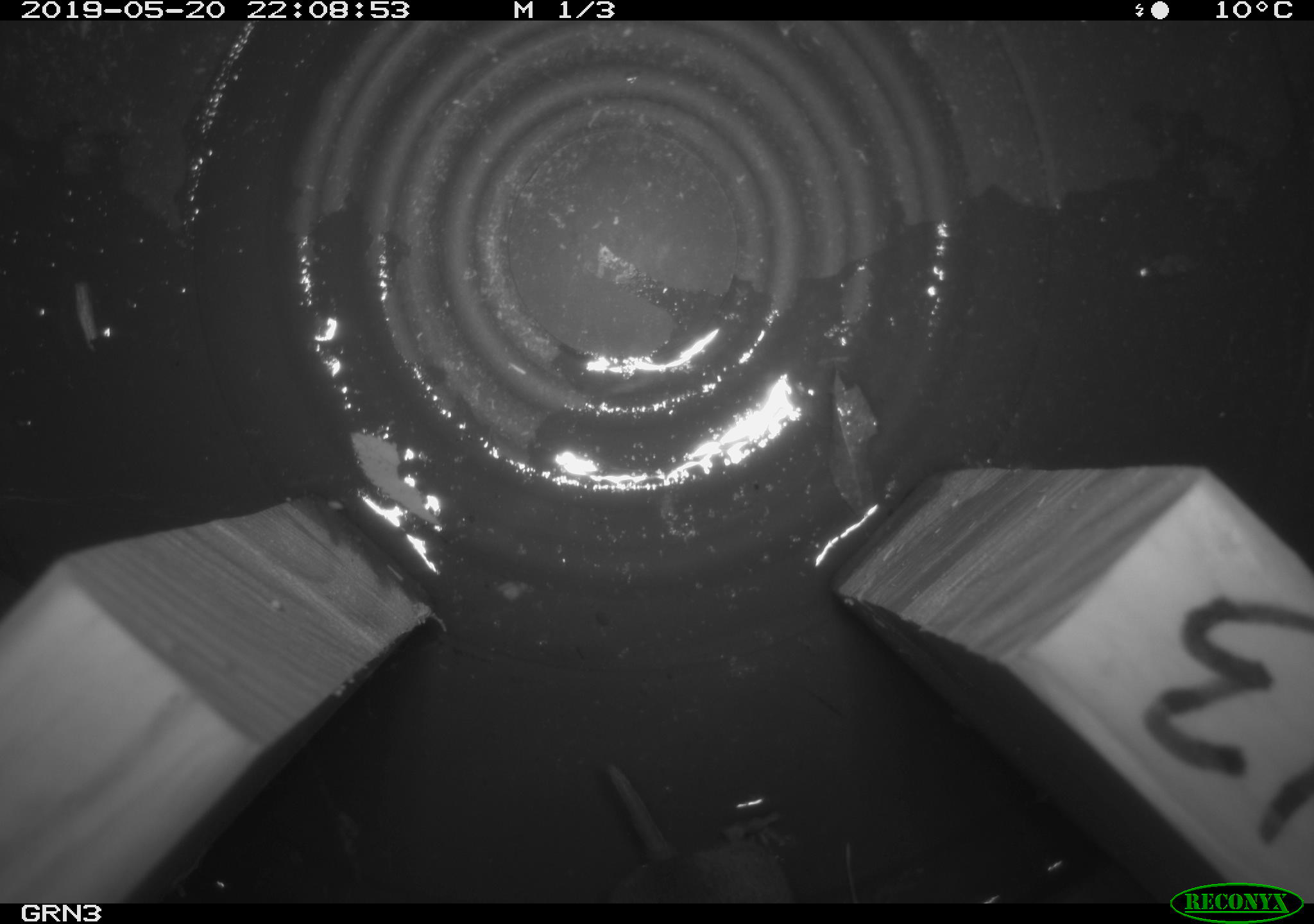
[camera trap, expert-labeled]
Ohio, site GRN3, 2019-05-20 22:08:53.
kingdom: Animalia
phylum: Chordata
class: Mammalia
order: Rodentia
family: Cricetidae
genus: Microtus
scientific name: Microtus pennsylvanicus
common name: meadow vole